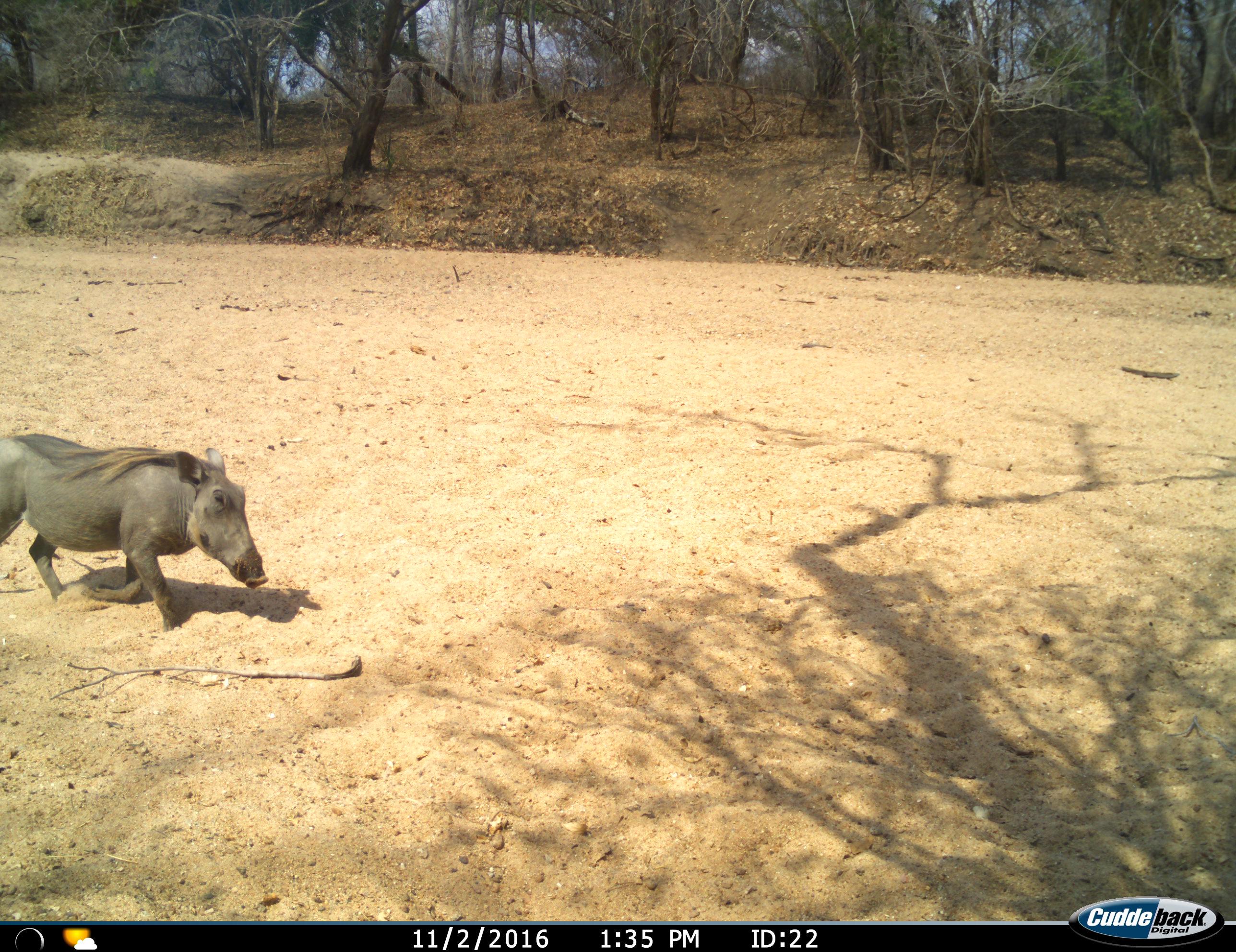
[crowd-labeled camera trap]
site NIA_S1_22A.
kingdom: Animalia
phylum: Chordata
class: Mammalia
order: Artiodactyla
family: Suidae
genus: Phacochoerus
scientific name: Phacochoerus africanus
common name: warthog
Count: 1.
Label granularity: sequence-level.